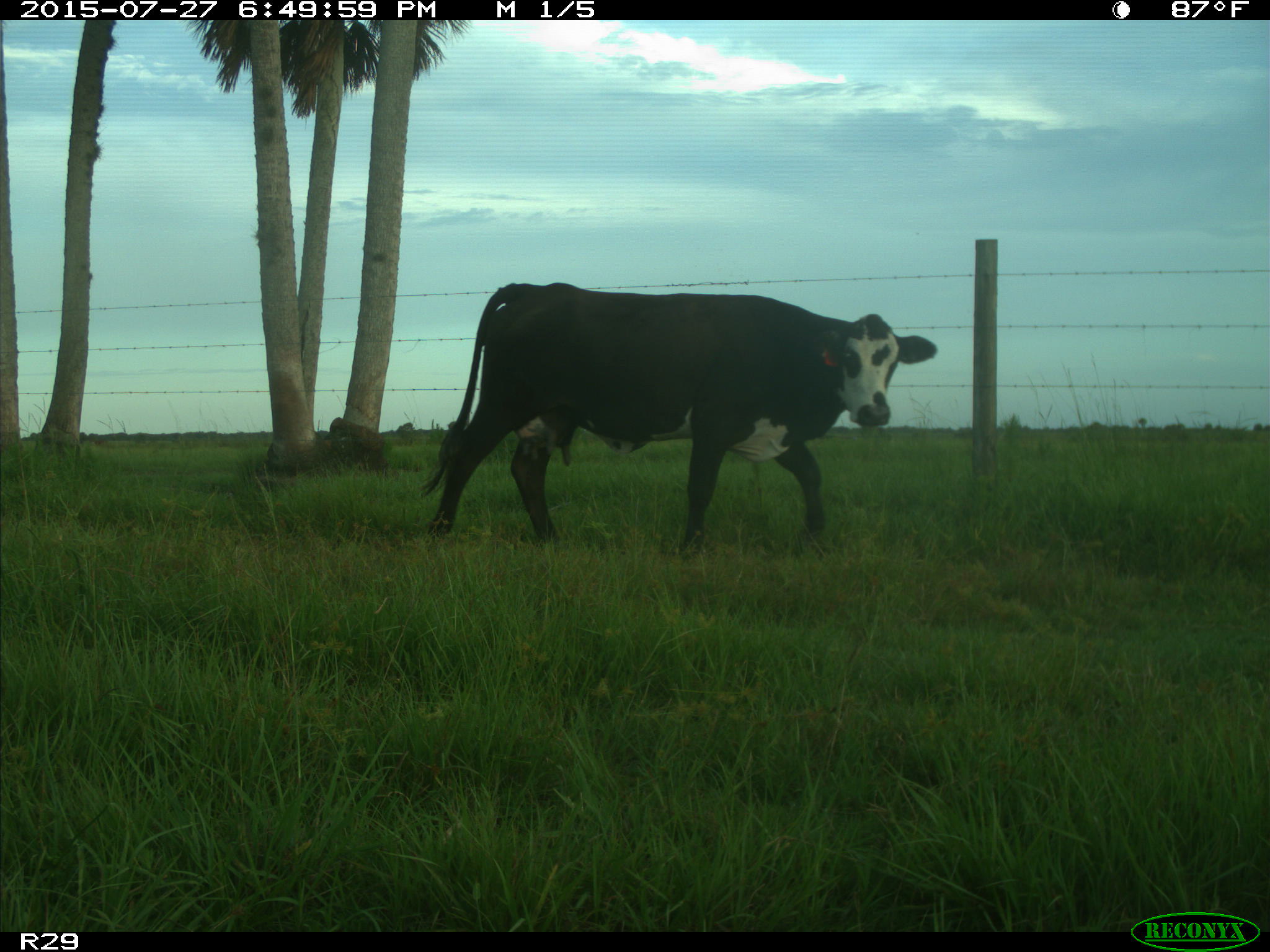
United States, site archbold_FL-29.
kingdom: Animalia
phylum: Chordata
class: Mammalia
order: Artiodactyla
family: Bovidae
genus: Bos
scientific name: Bos taurus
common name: domestic cow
Bos taurus (domestic cow).